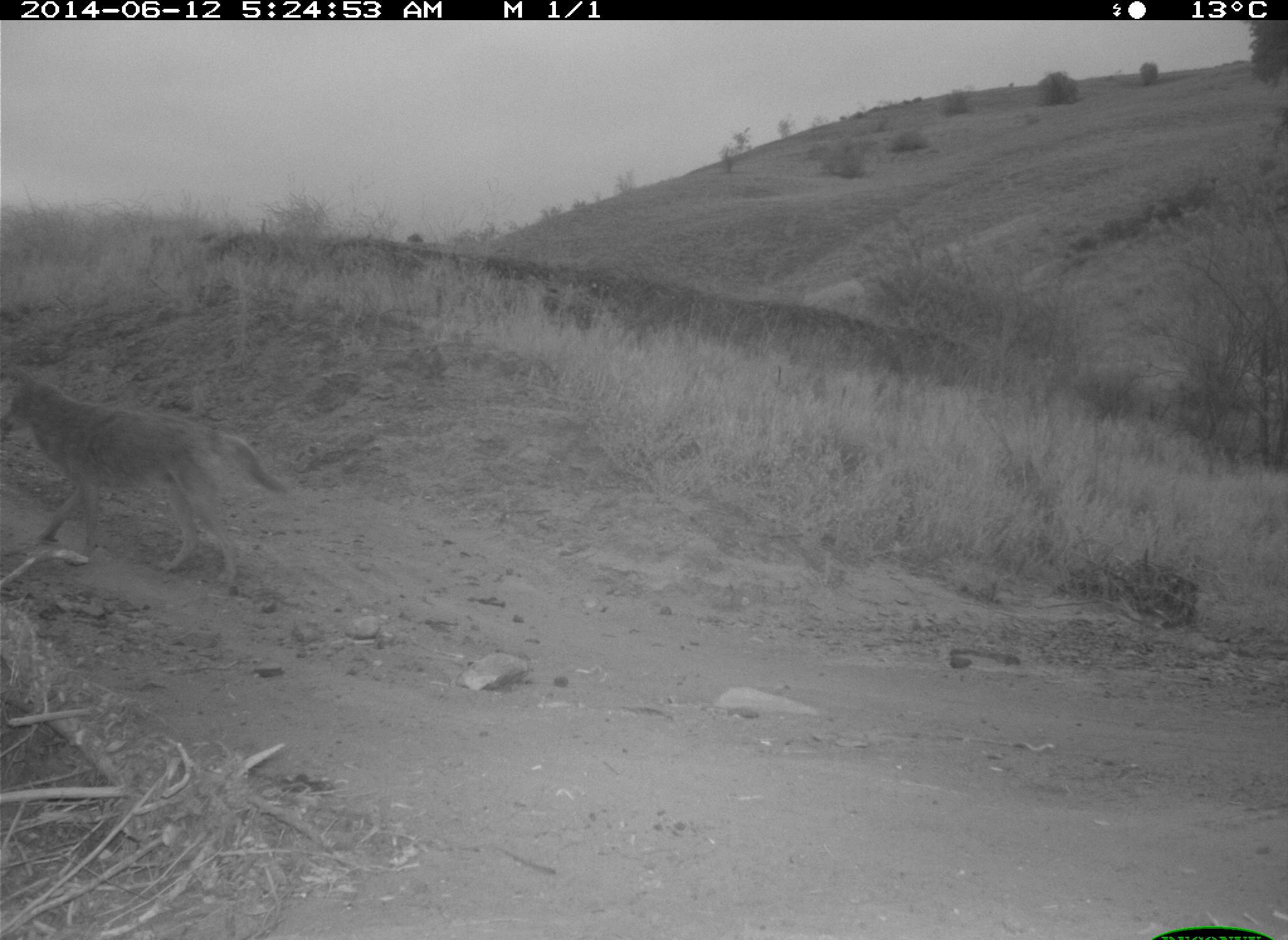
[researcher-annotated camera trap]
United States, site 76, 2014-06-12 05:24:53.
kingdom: Animalia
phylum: Chordata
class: Mammalia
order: Carnivora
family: Canidae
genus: Canis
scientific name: Canis latrans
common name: coyote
Coyote (Canis latrans).